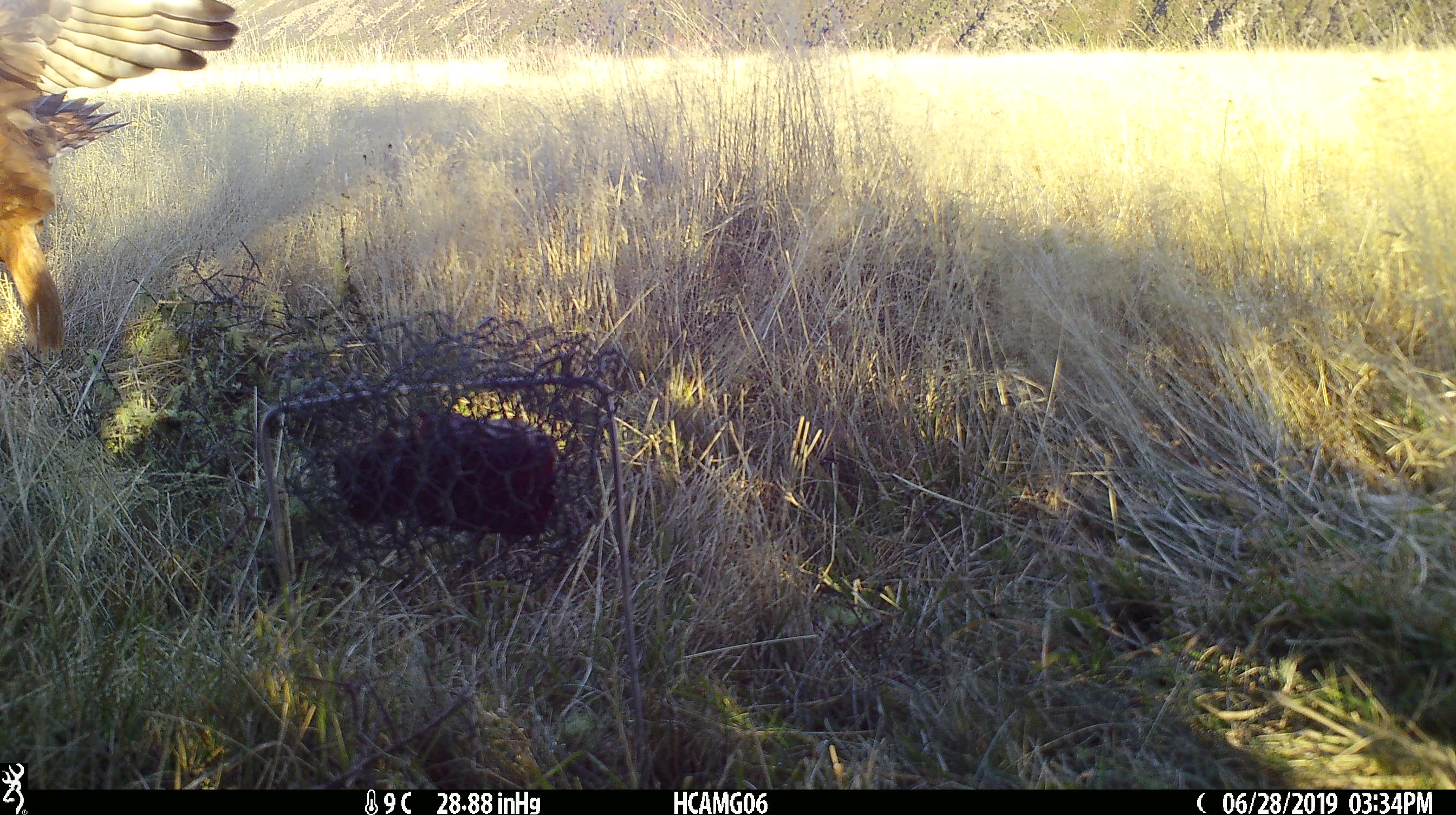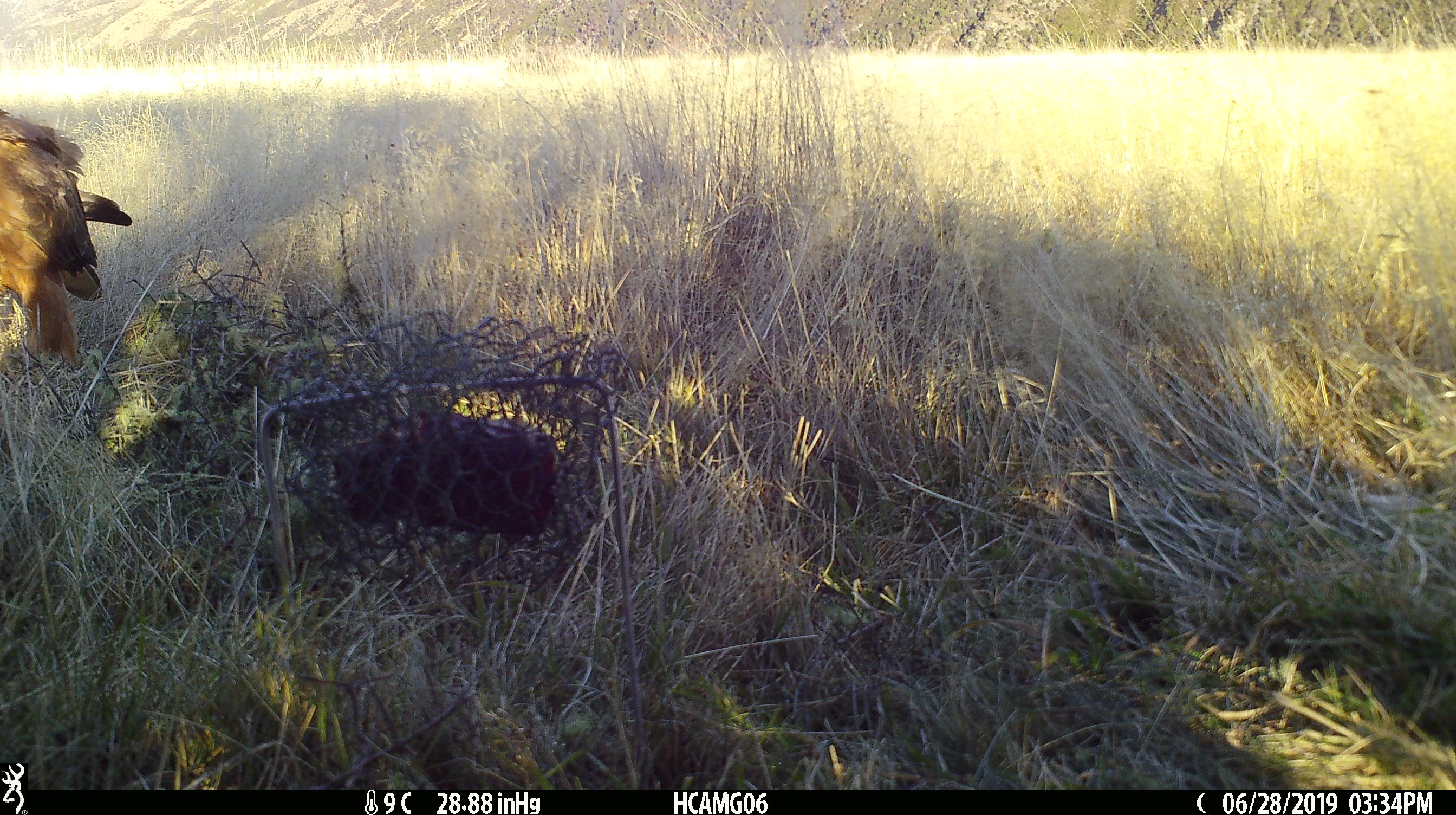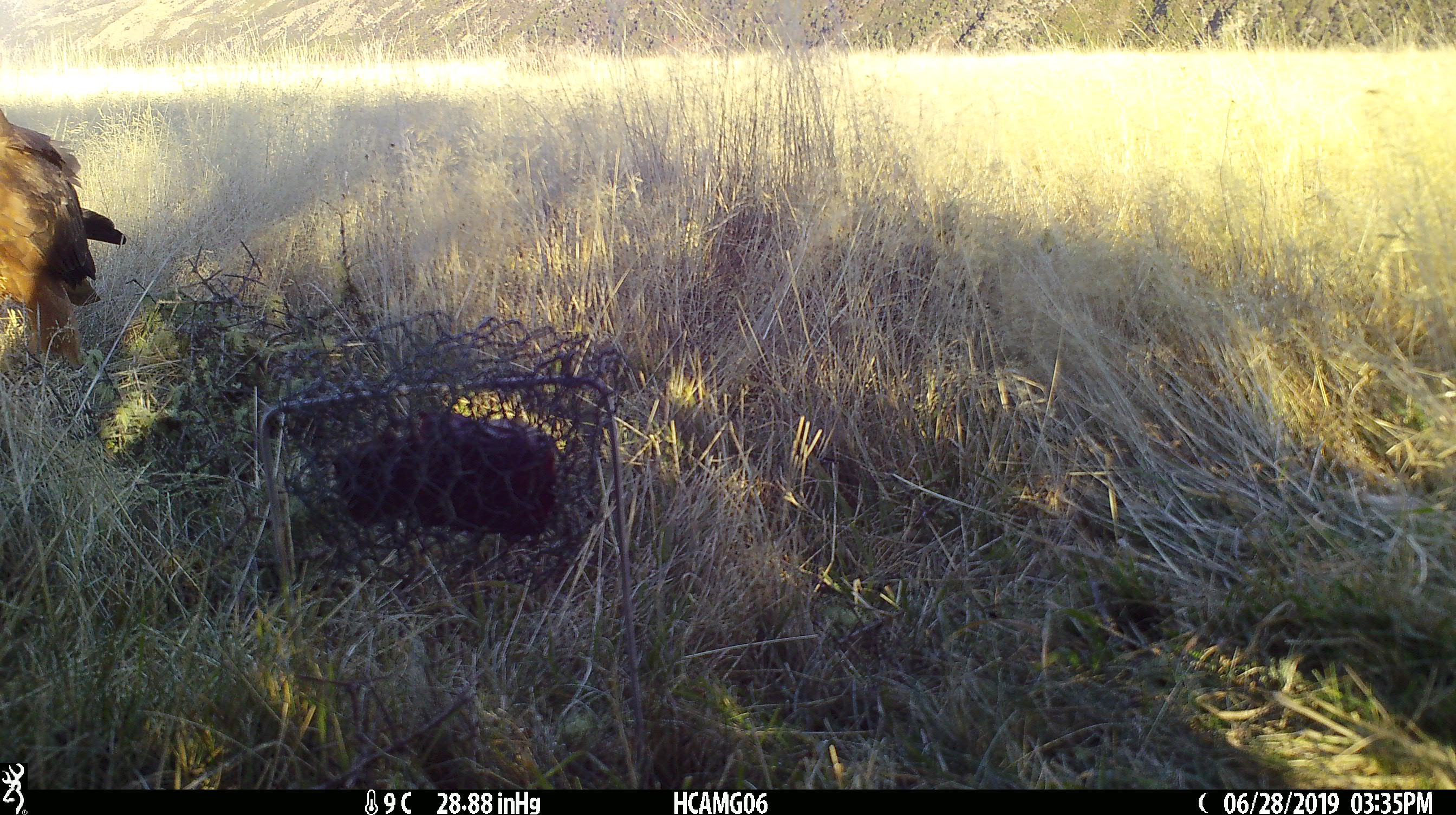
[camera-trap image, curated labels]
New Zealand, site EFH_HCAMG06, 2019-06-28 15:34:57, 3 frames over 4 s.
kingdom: Animalia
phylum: Chordata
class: Aves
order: Accipitriformes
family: Accipitridae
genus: Circus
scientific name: Circus approximans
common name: swamp harrier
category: harrier